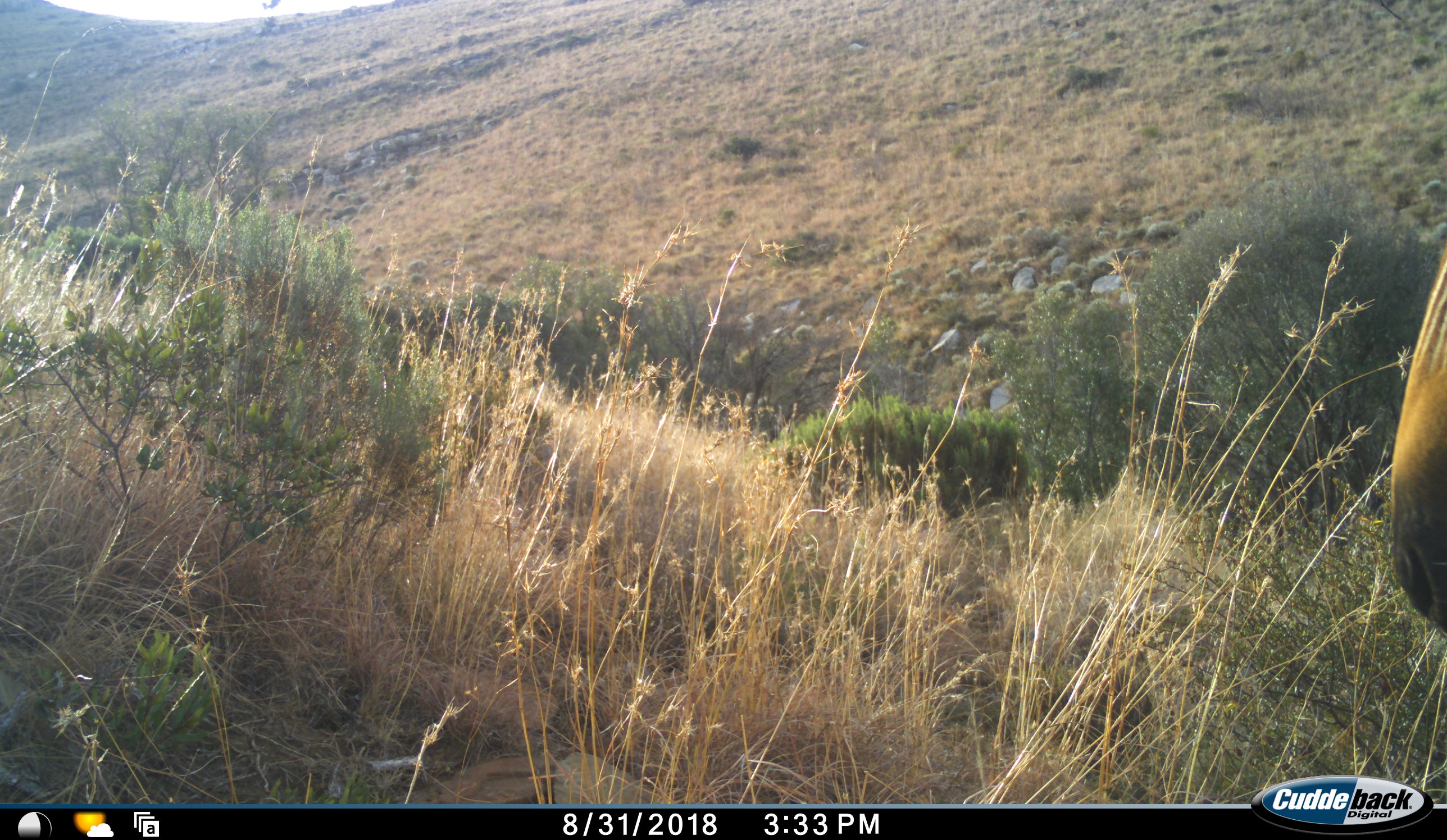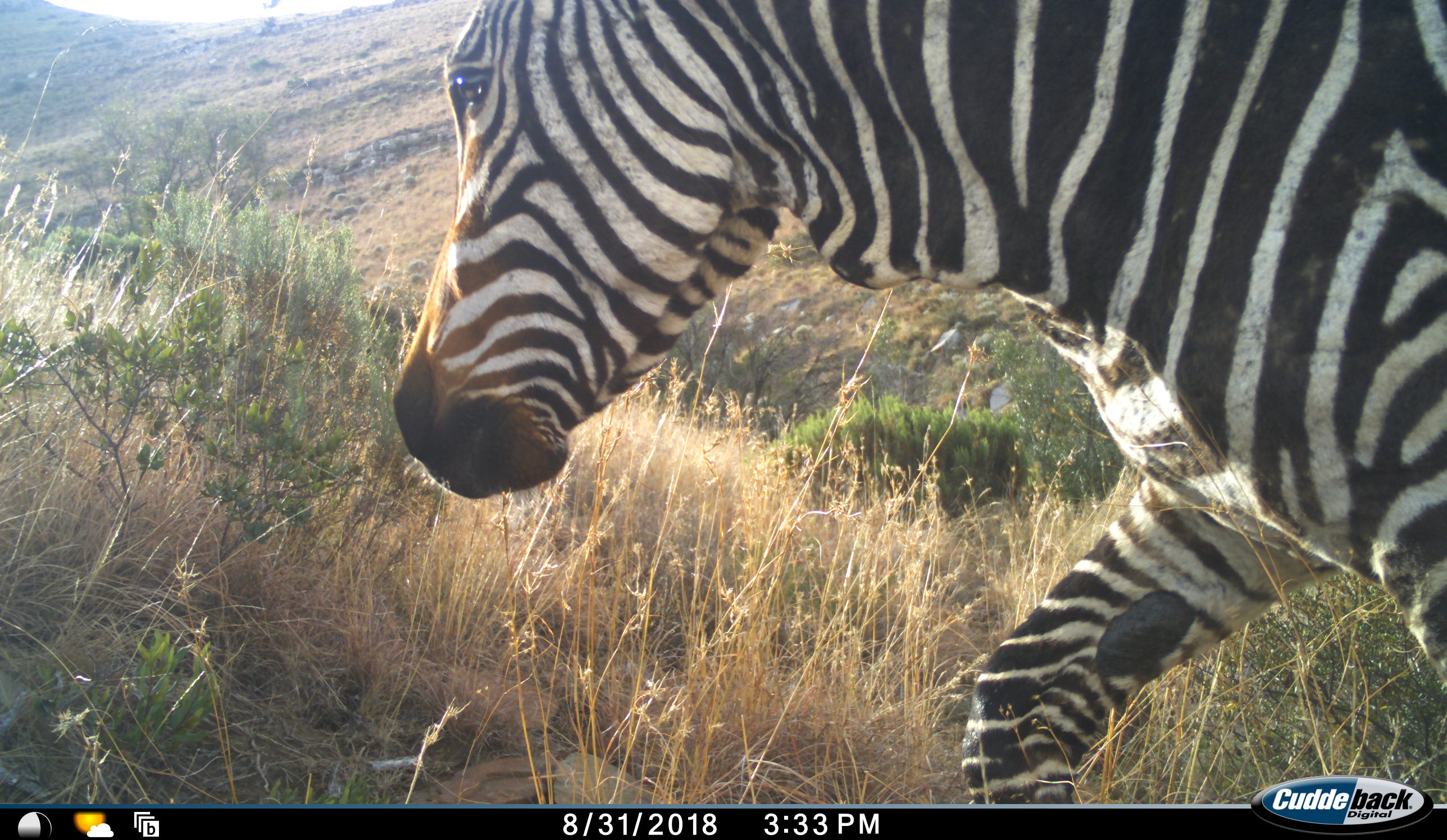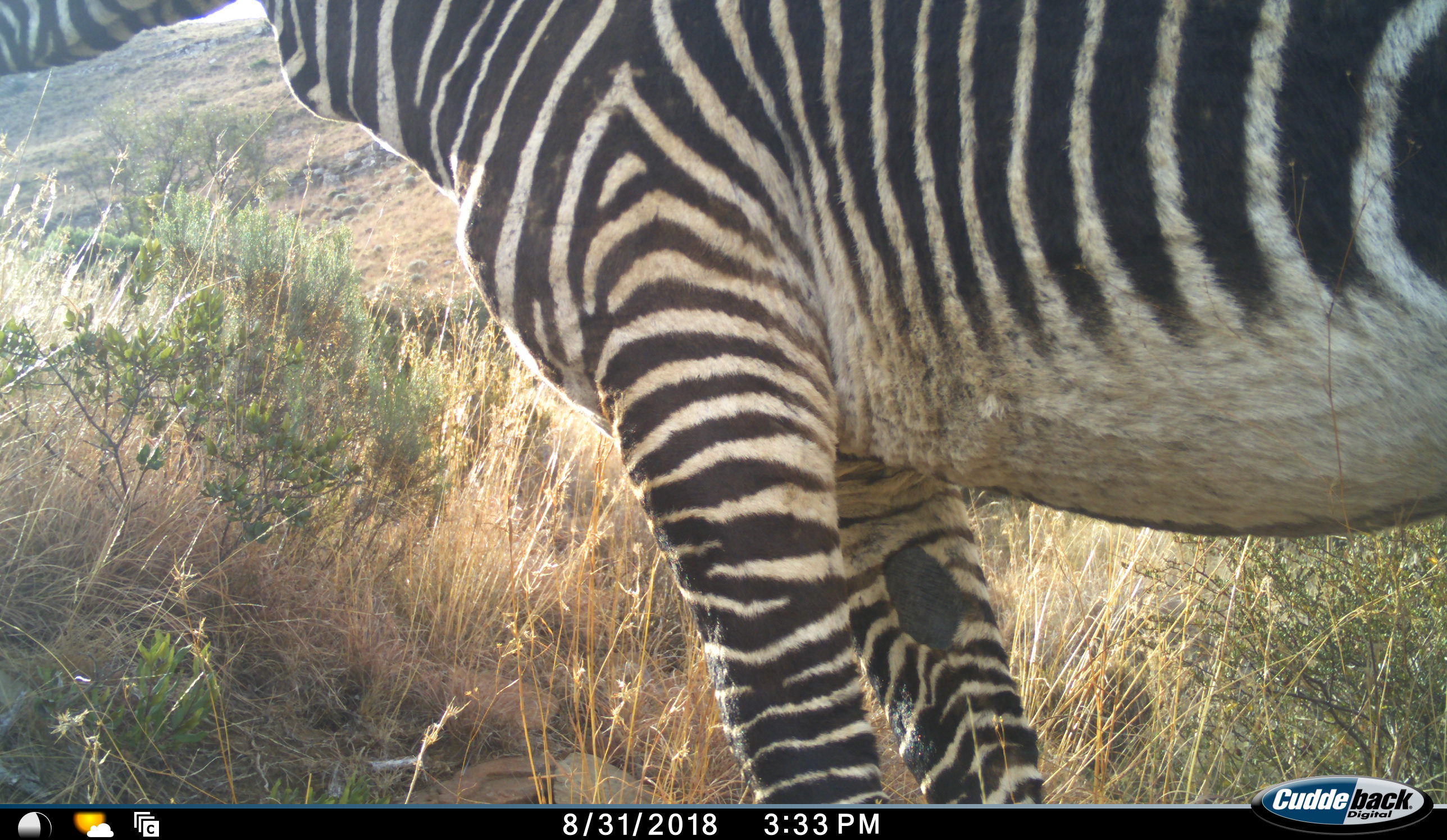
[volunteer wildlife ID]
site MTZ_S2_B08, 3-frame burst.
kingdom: Animalia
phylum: Chordata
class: Mammalia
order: Perissodactyla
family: Equidae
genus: Equus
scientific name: Equus zebra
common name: mountain zebra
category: zebramountain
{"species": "zebramountain (mountain zebra) (Equus zebra)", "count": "1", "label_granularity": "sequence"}